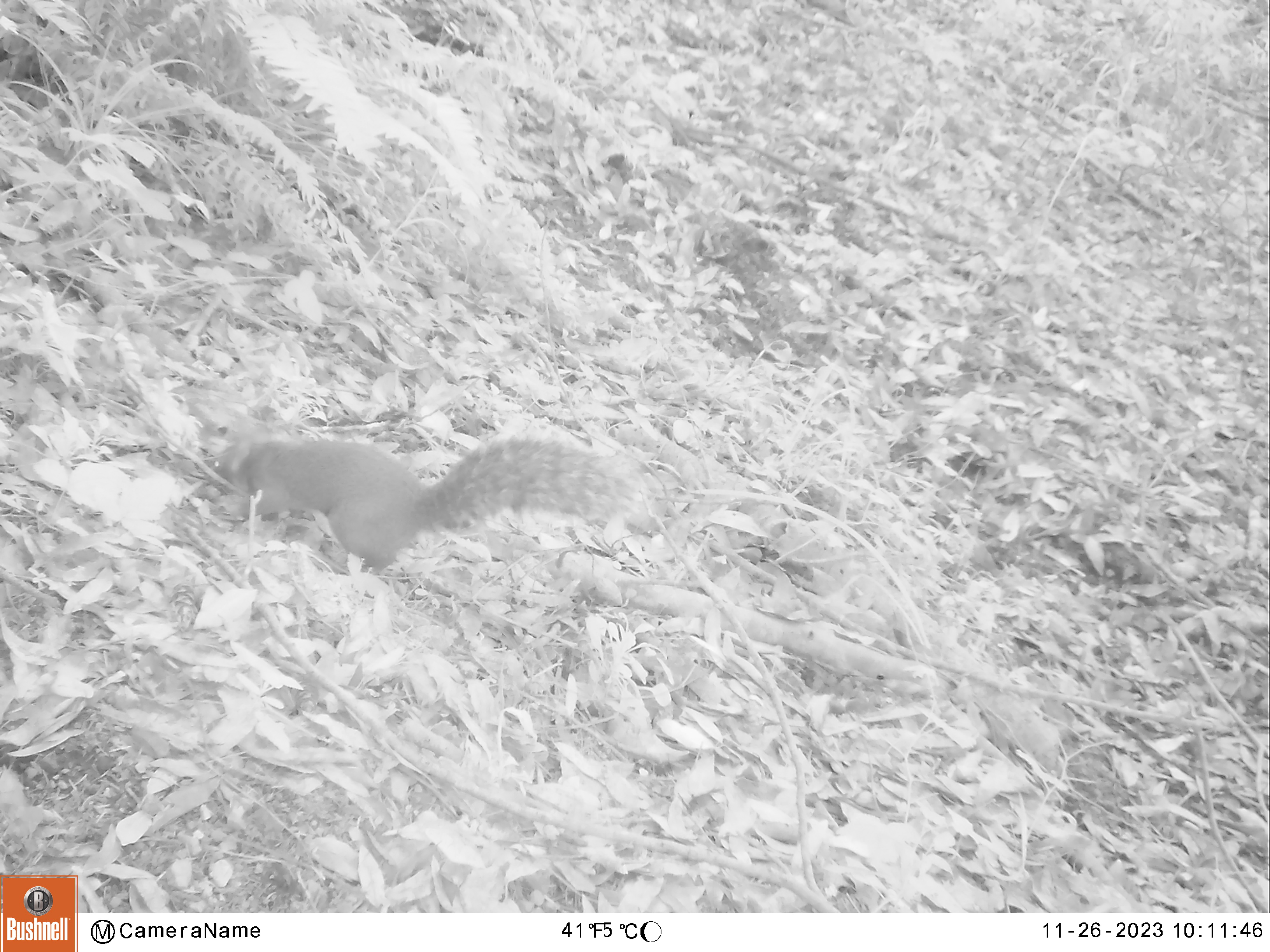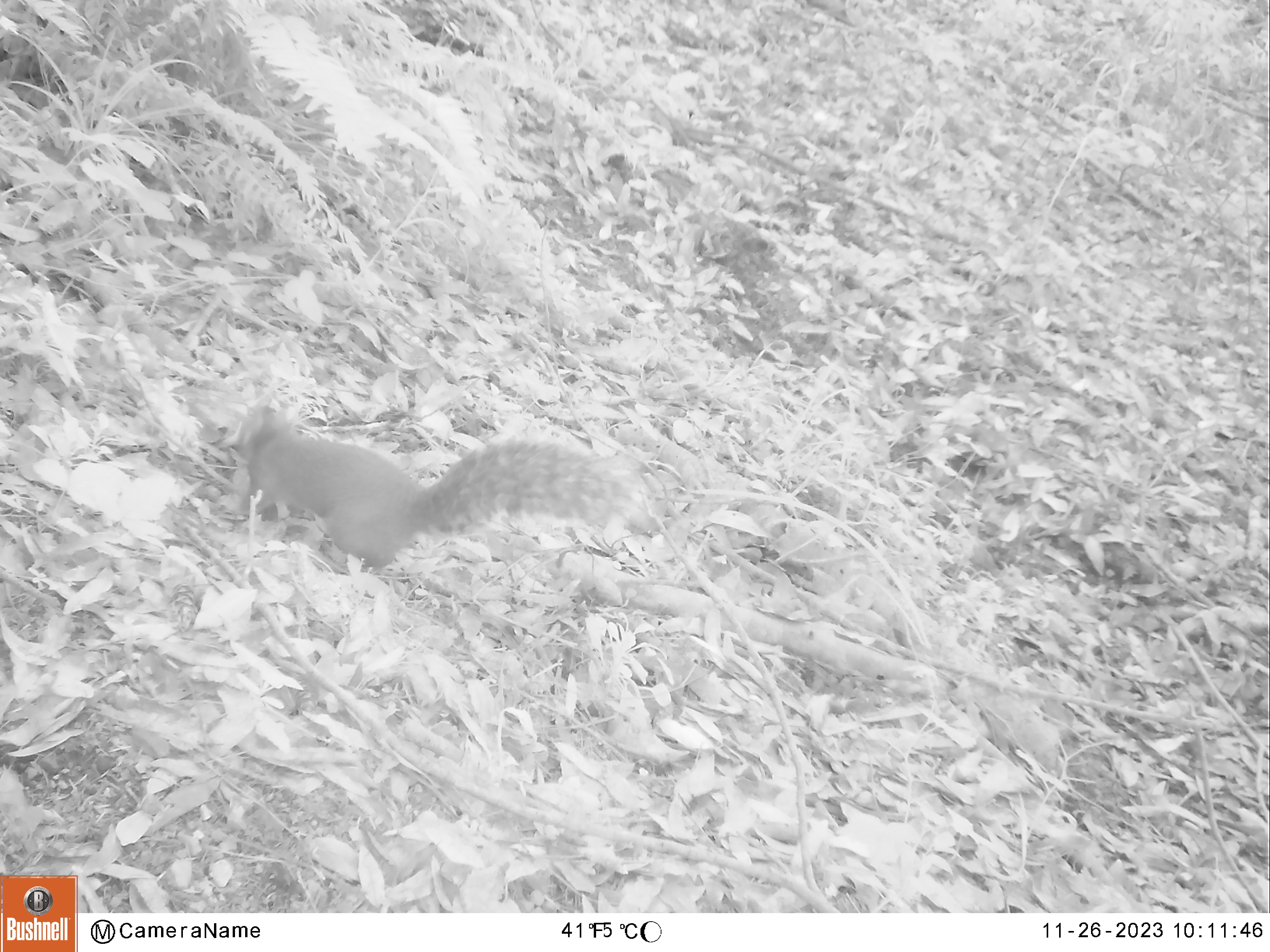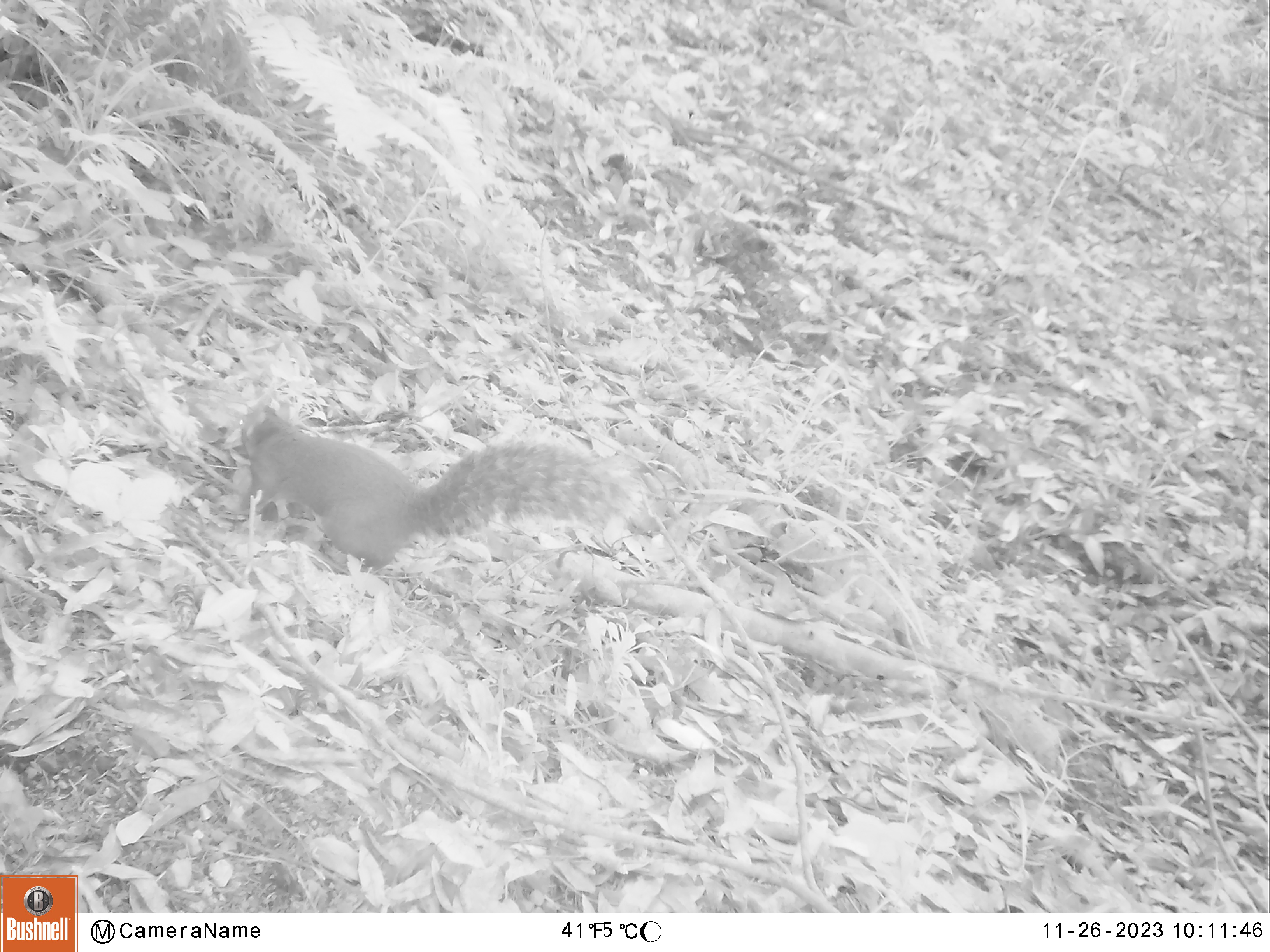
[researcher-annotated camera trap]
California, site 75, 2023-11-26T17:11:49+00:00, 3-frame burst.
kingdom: Animalia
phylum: Chordata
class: Mammalia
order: Rodentia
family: Sciuridae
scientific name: Sciuridae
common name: squirrel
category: unknown squirrel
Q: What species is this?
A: Unknown squirrel (squirrel) (Sciuridae).